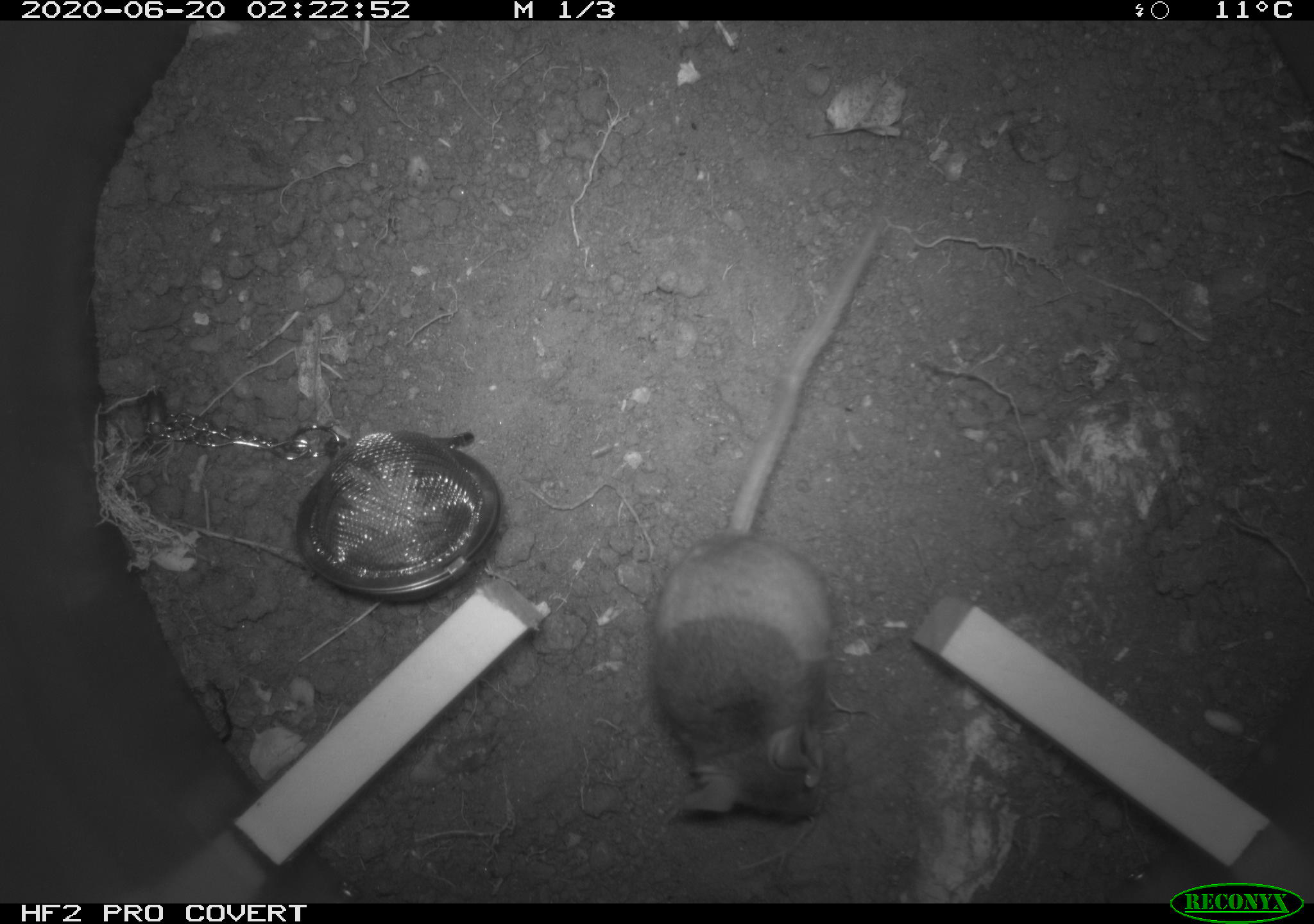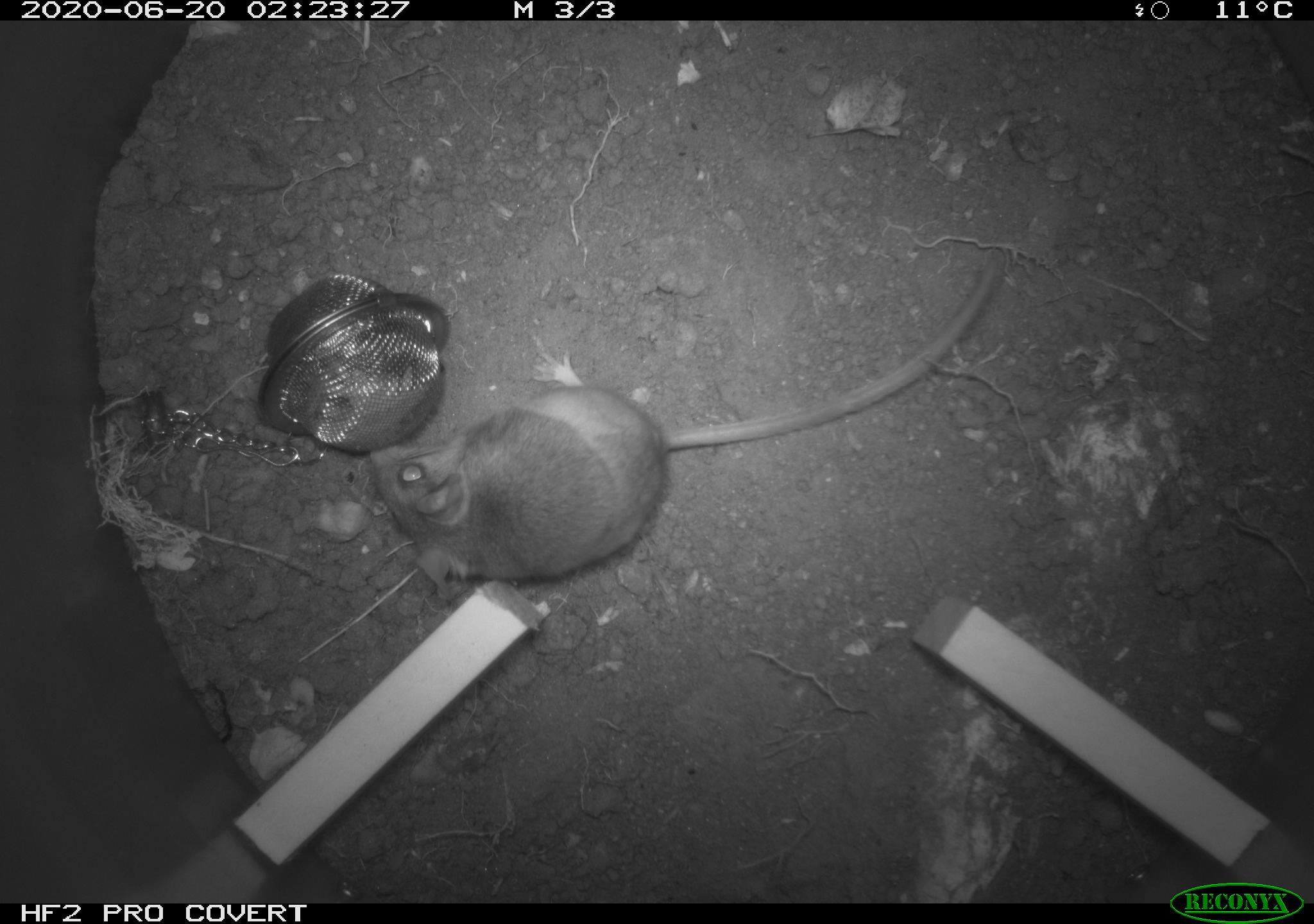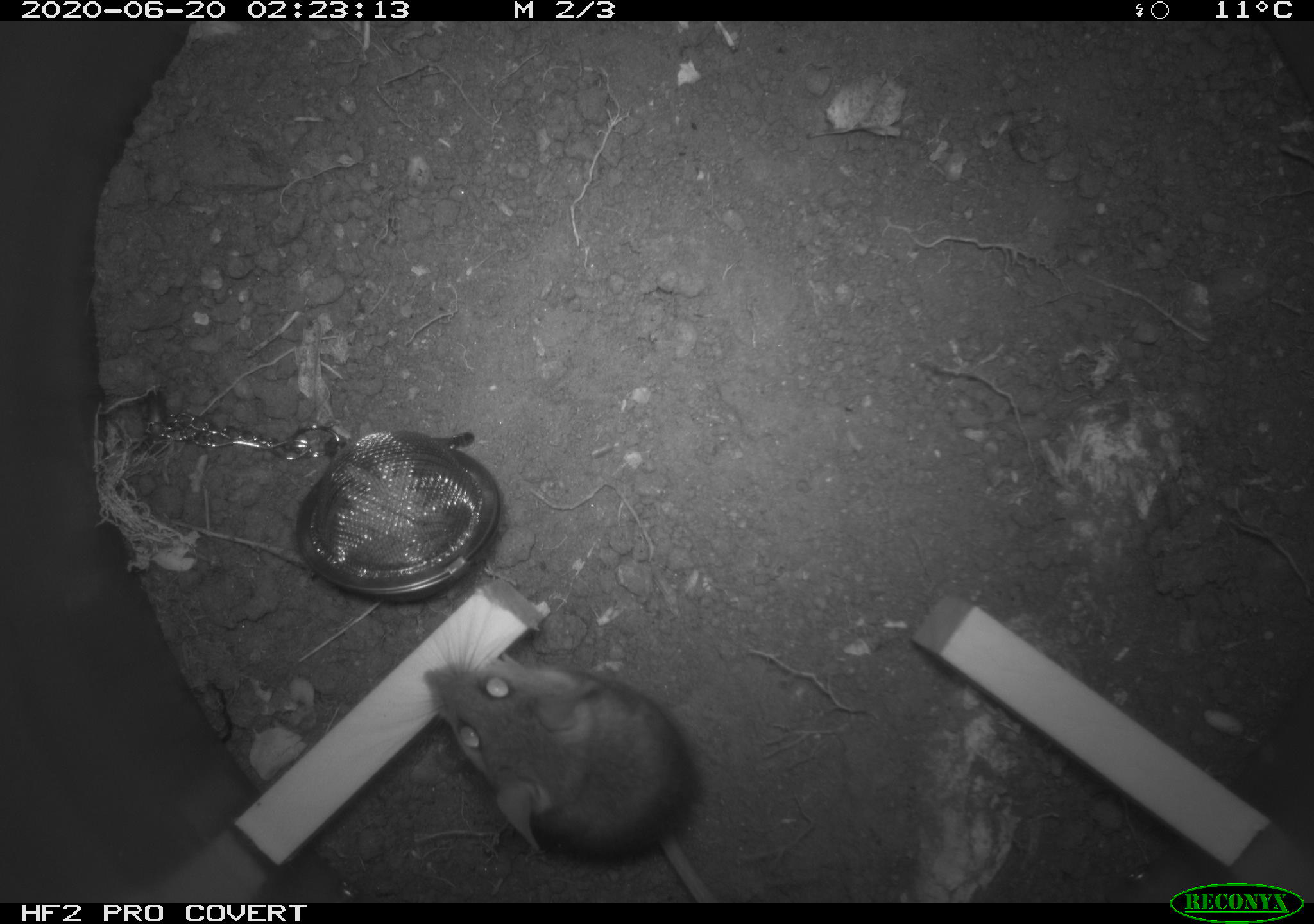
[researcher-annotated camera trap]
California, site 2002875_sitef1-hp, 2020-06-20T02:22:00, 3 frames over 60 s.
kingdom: Animalia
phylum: Chordata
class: Mammalia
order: Rodentia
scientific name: Rodentia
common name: mouse species